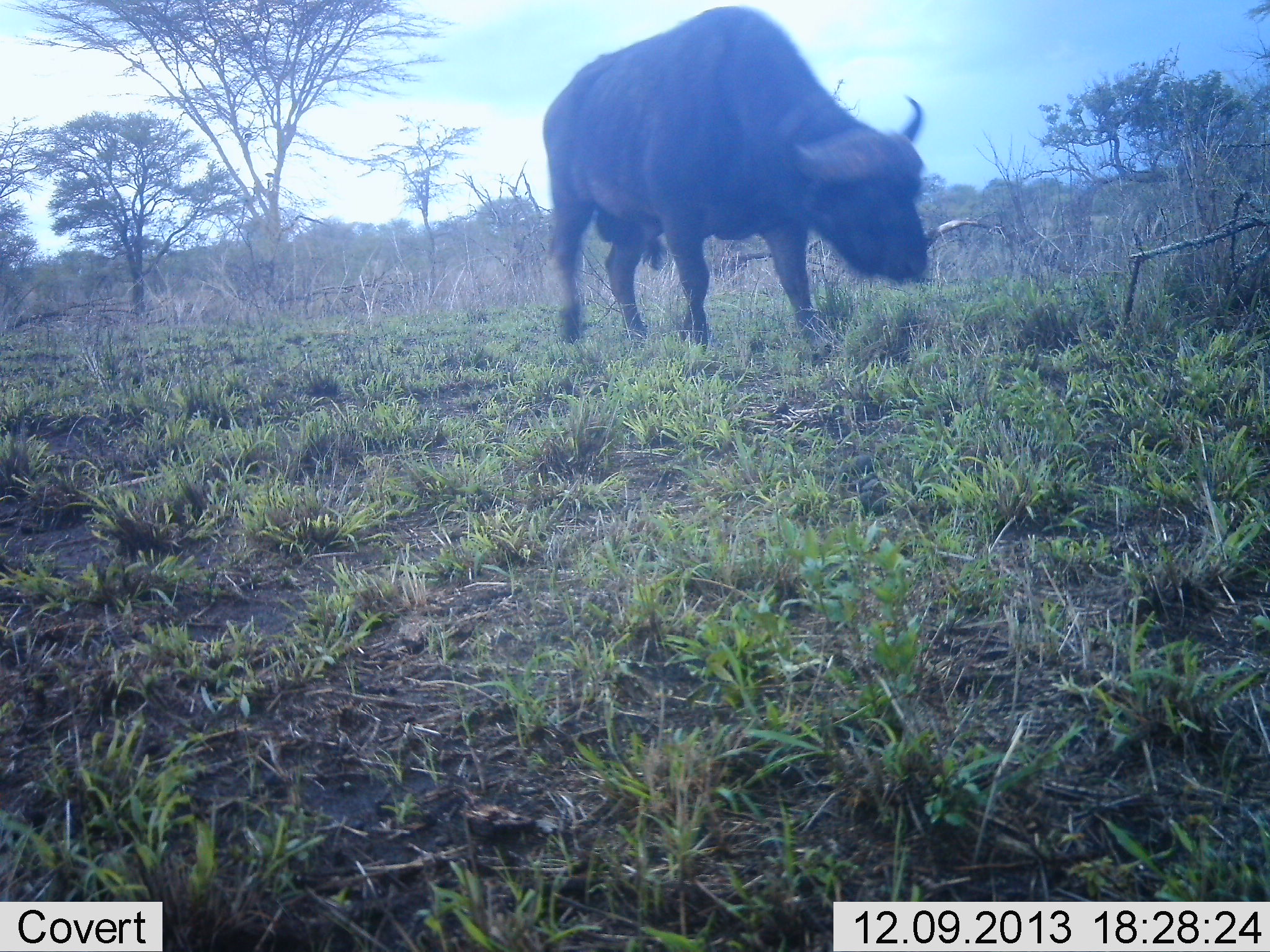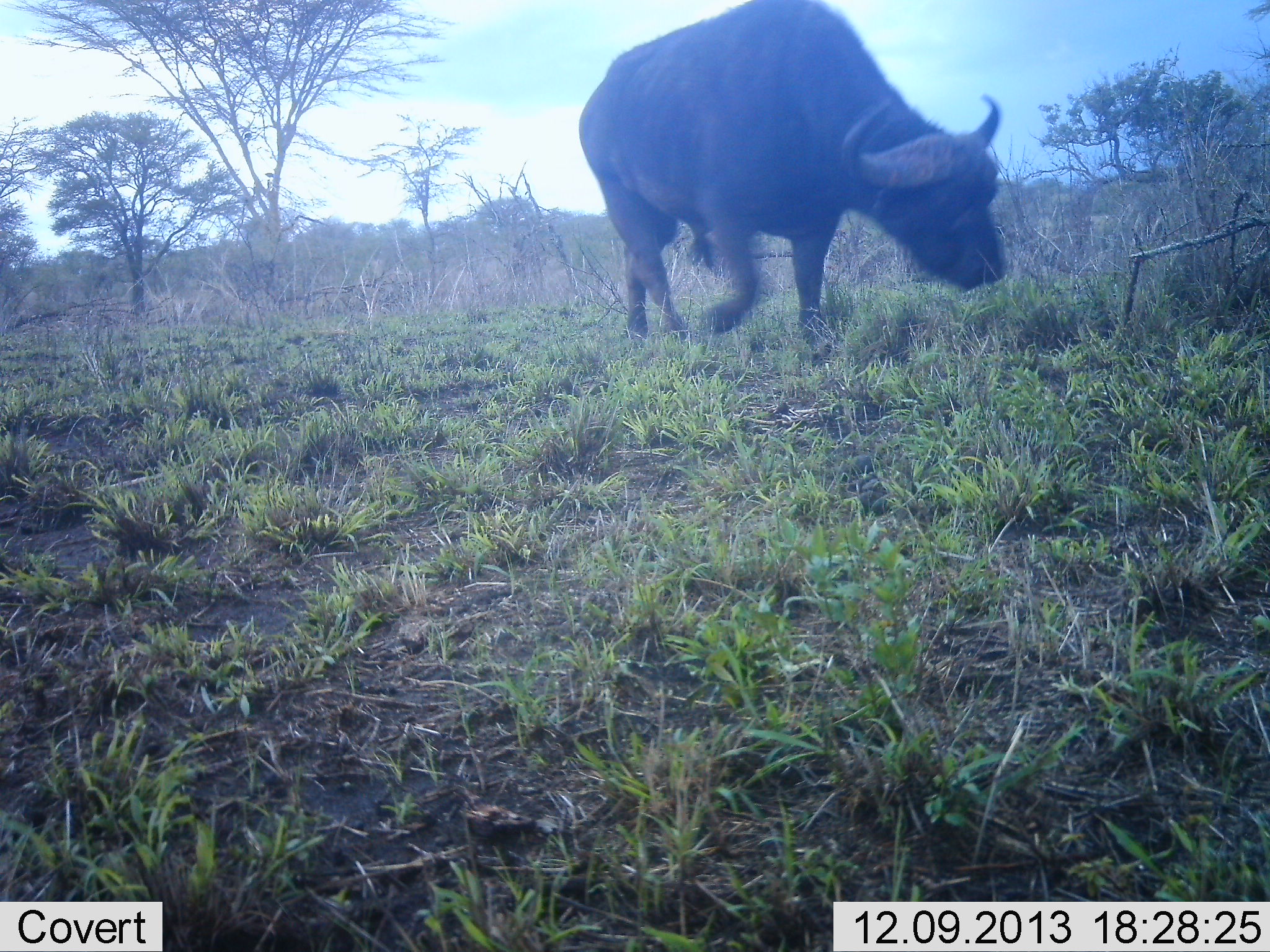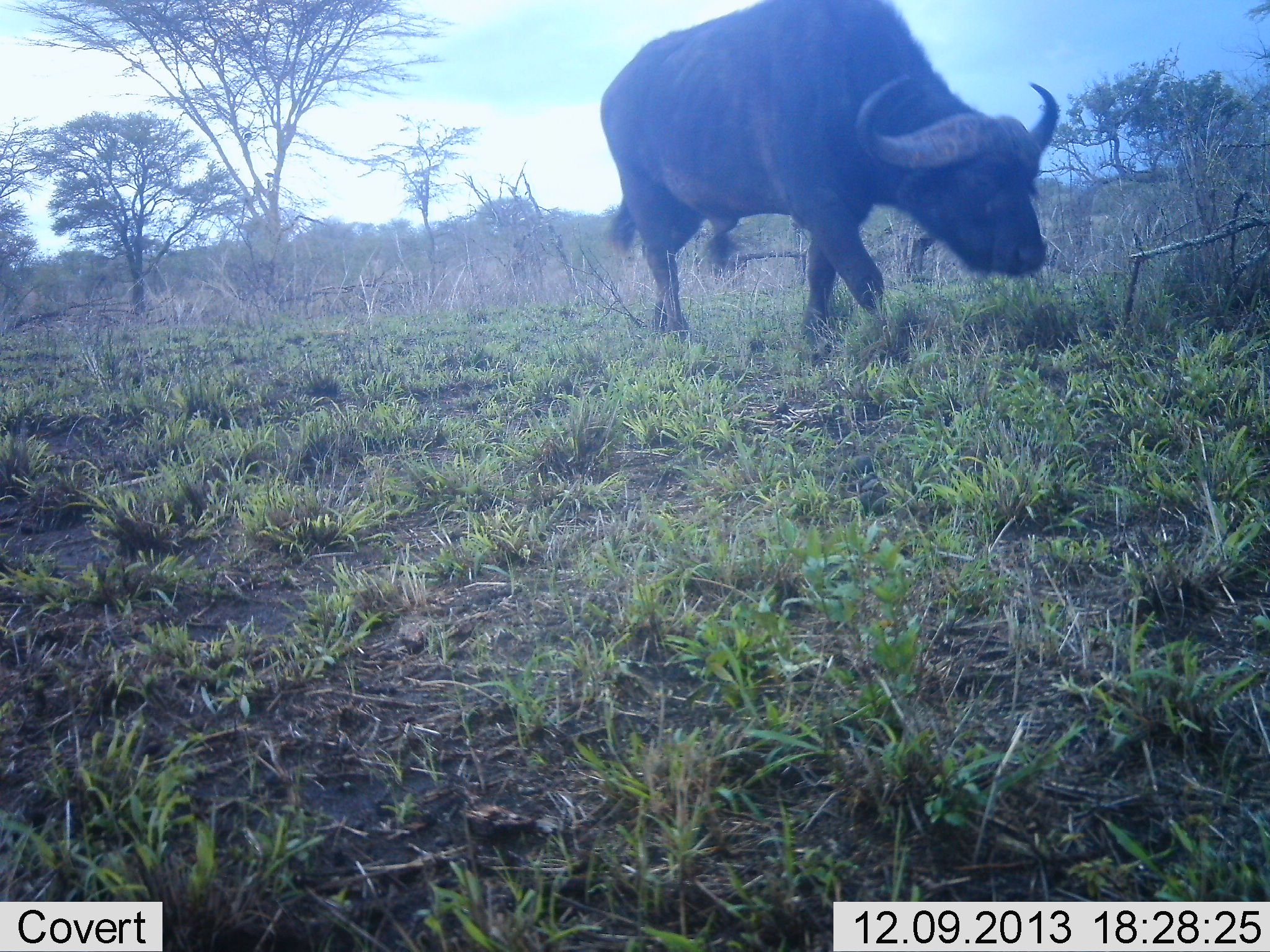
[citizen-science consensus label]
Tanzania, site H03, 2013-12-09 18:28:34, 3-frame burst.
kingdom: Animalia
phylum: Chordata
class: Mammalia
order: Artiodactyla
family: Bovidae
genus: Syncerus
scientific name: Syncerus caffer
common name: cape buffalo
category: buffalo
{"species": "buffalo (cape buffalo) (Syncerus caffer)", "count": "1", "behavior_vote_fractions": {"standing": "0%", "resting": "0%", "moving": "80%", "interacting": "0%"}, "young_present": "0%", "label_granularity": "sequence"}